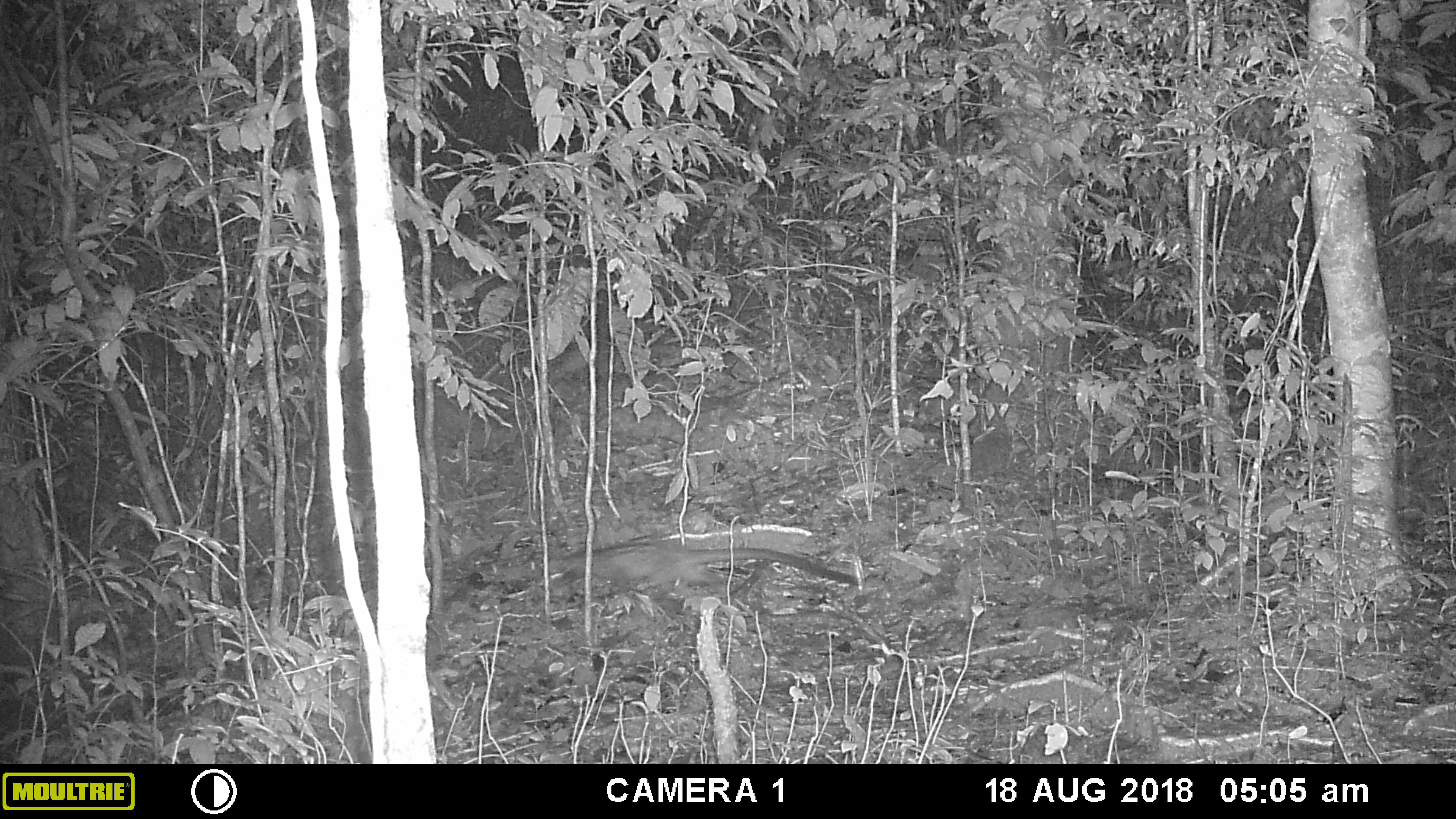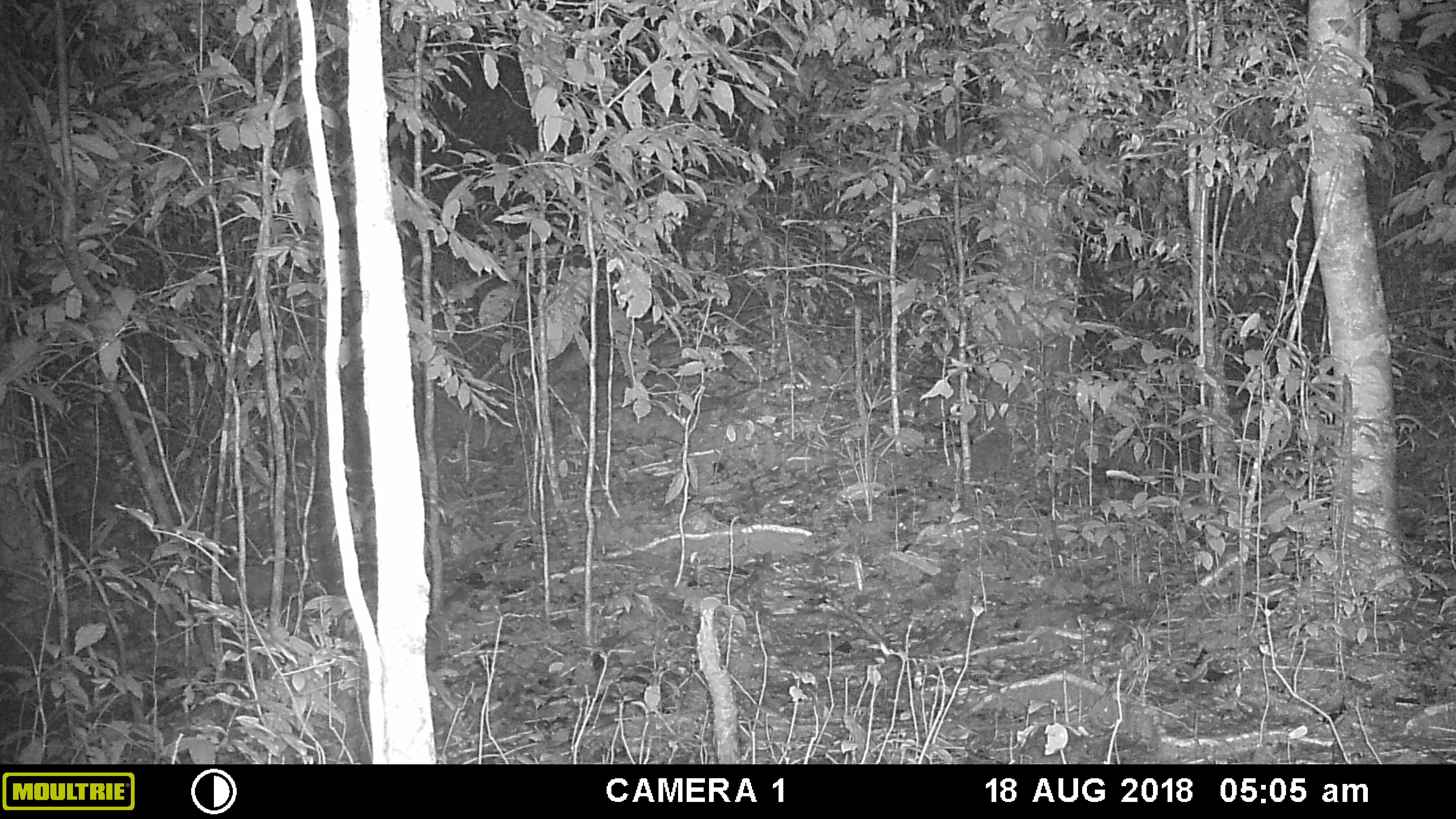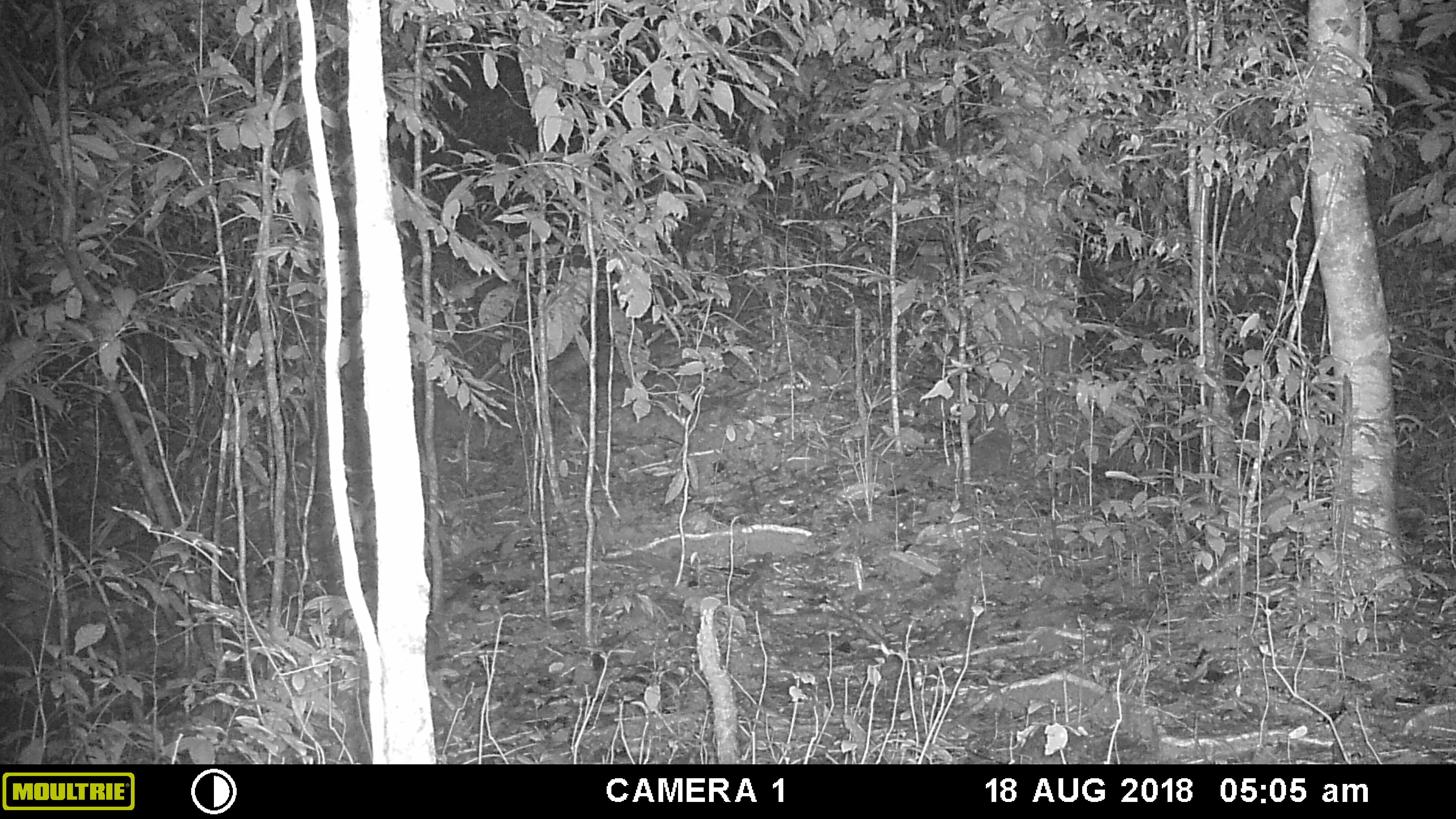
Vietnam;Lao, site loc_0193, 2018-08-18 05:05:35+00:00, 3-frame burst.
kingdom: Animalia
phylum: Chordata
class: Mammalia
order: Carnivora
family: Viverridae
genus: Paradoxurus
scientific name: Paradoxurus hermaphroditus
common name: common palm civet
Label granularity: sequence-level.